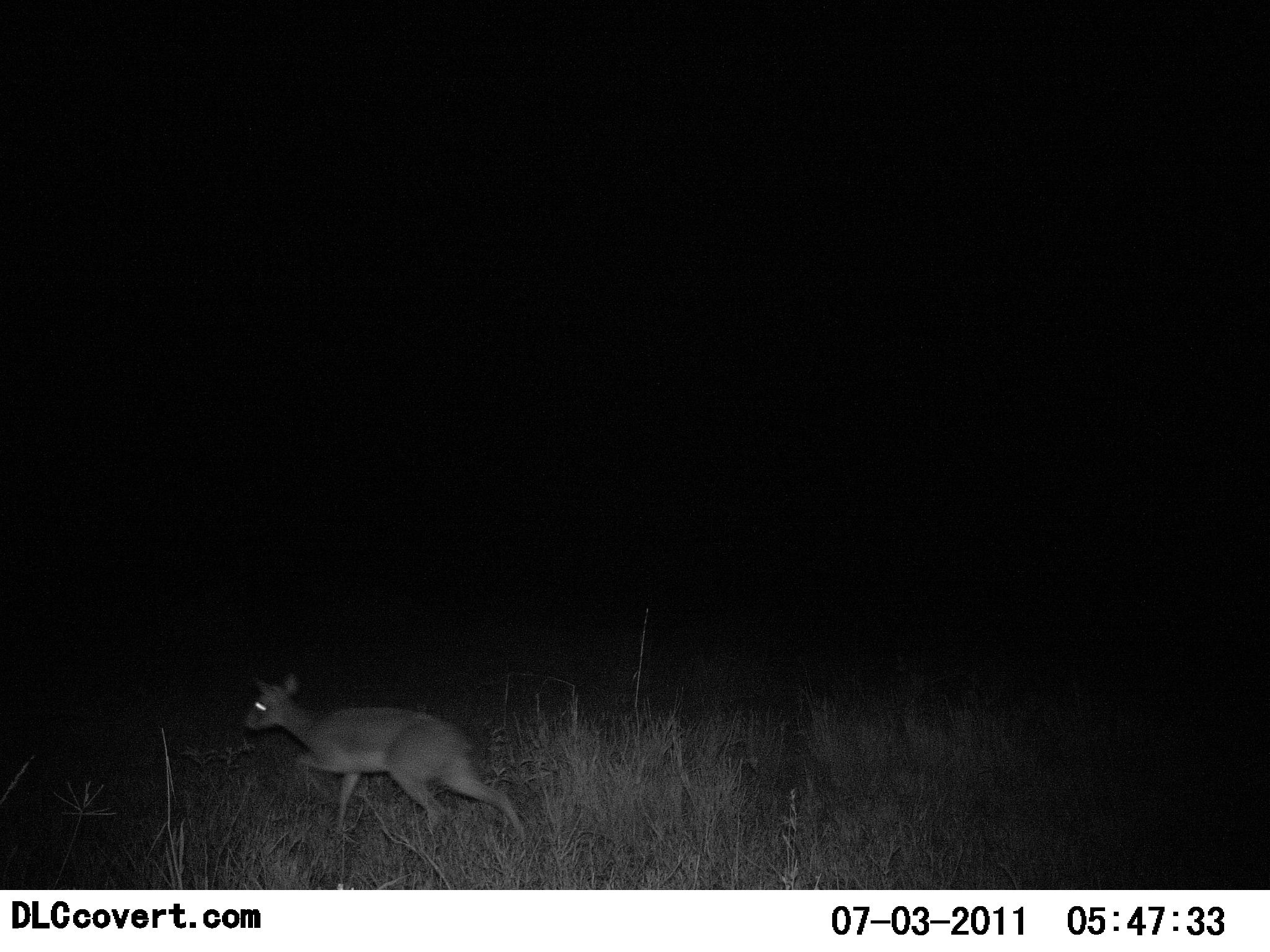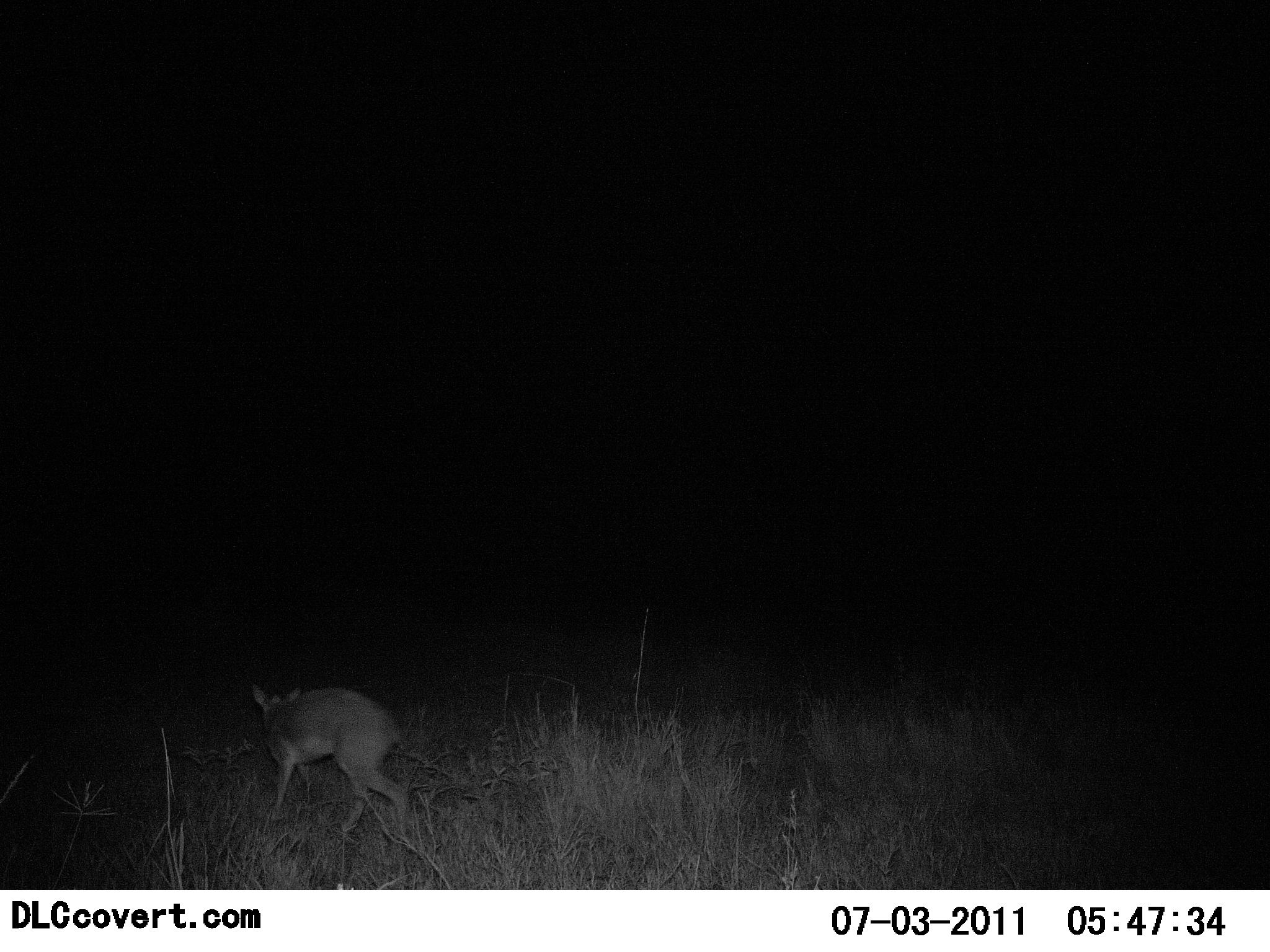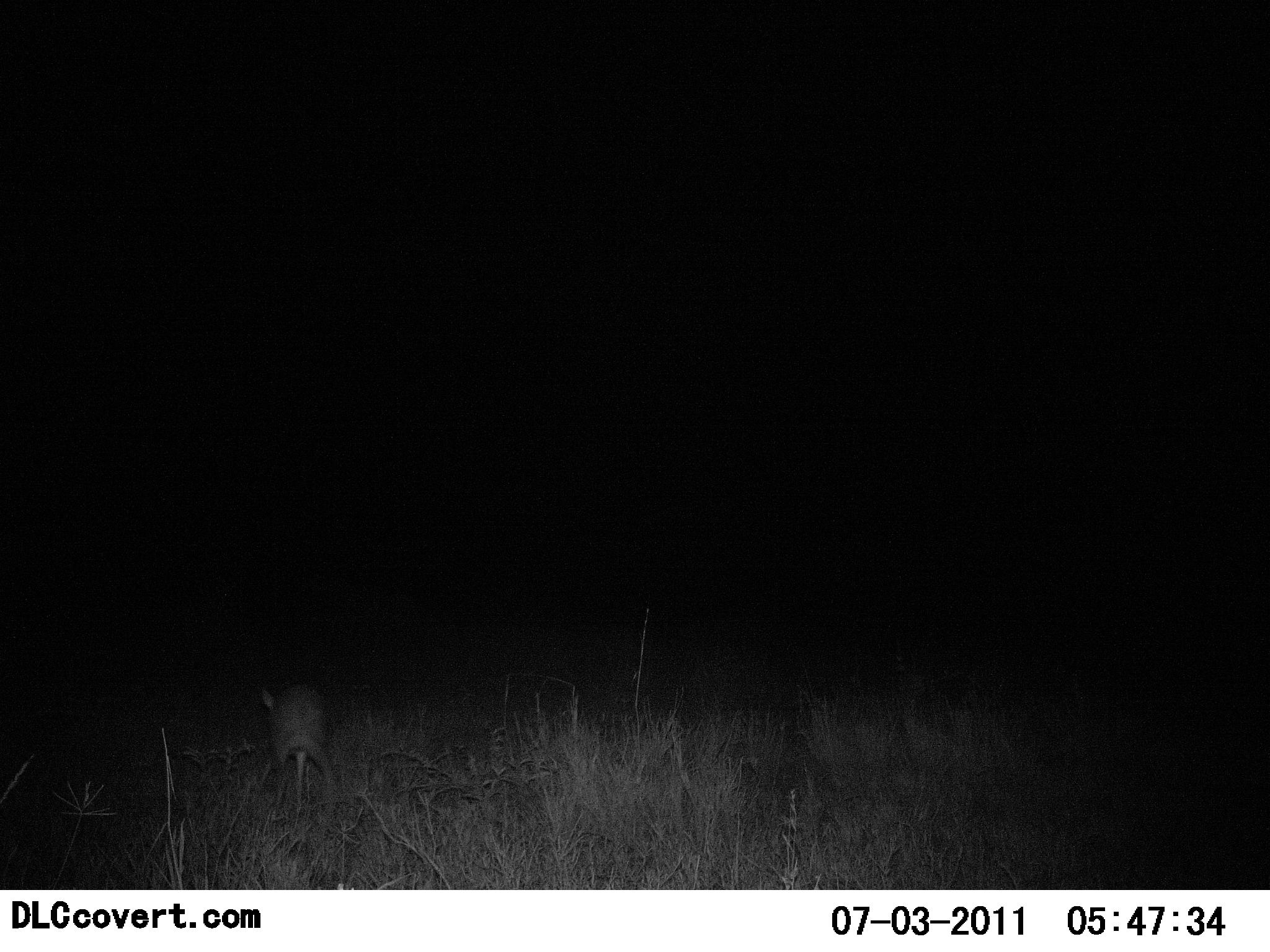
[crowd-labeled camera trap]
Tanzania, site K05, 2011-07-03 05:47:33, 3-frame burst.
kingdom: Animalia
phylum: Chordata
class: Mammalia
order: Artiodactyla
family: Bovidae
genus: Madoqua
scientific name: Madoqua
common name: dikdik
Dikdik (Madoqua), count 1. Behavior (volunteer vote fractions): standing 17%, resting 0%, moving 92%, interacting 0%. Young present (vote fraction): 8%. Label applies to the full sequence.